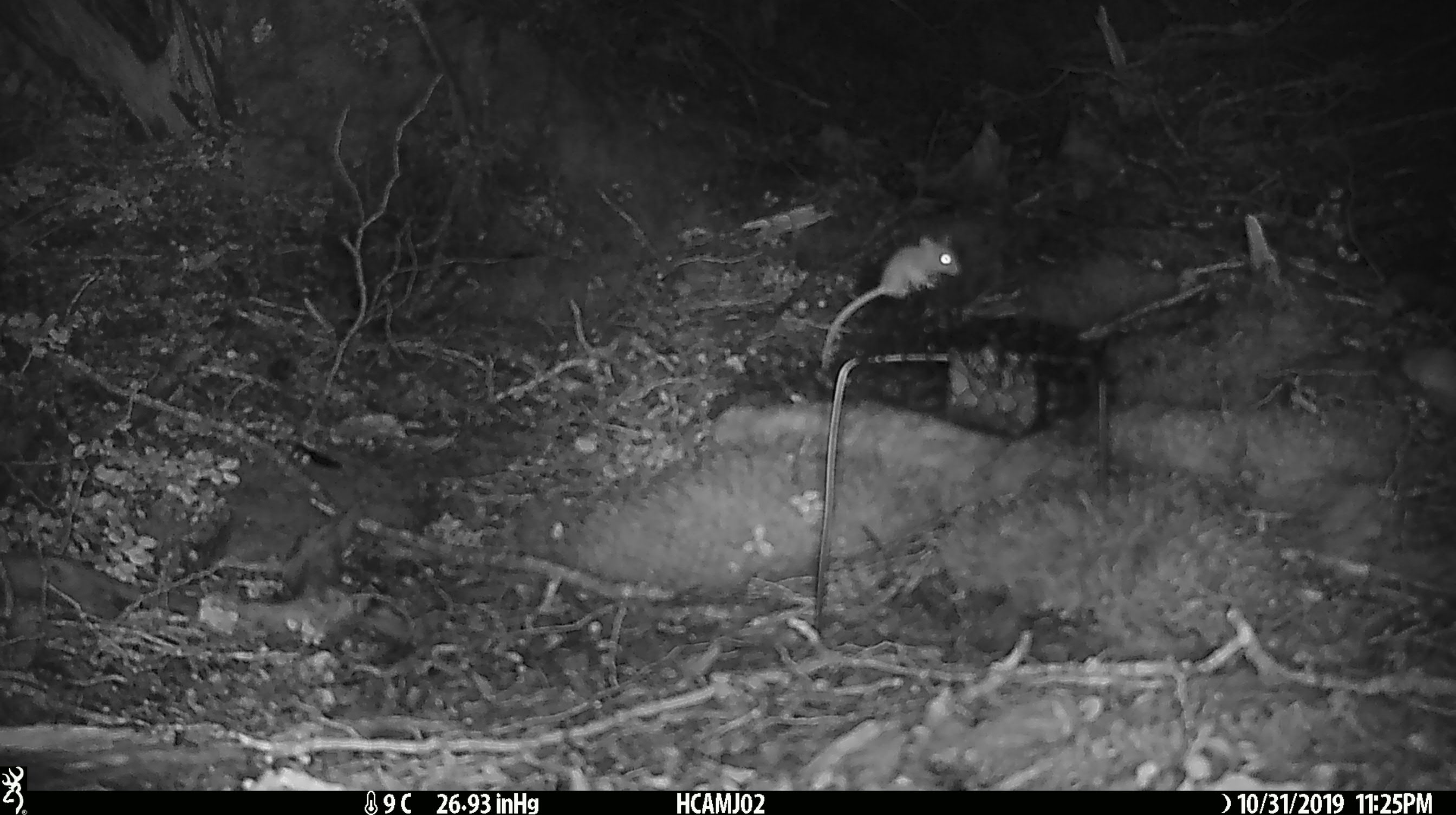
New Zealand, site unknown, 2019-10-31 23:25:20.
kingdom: Animalia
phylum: Chordata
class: Mammalia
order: Rodentia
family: Muridae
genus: Mus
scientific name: Mus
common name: mouse